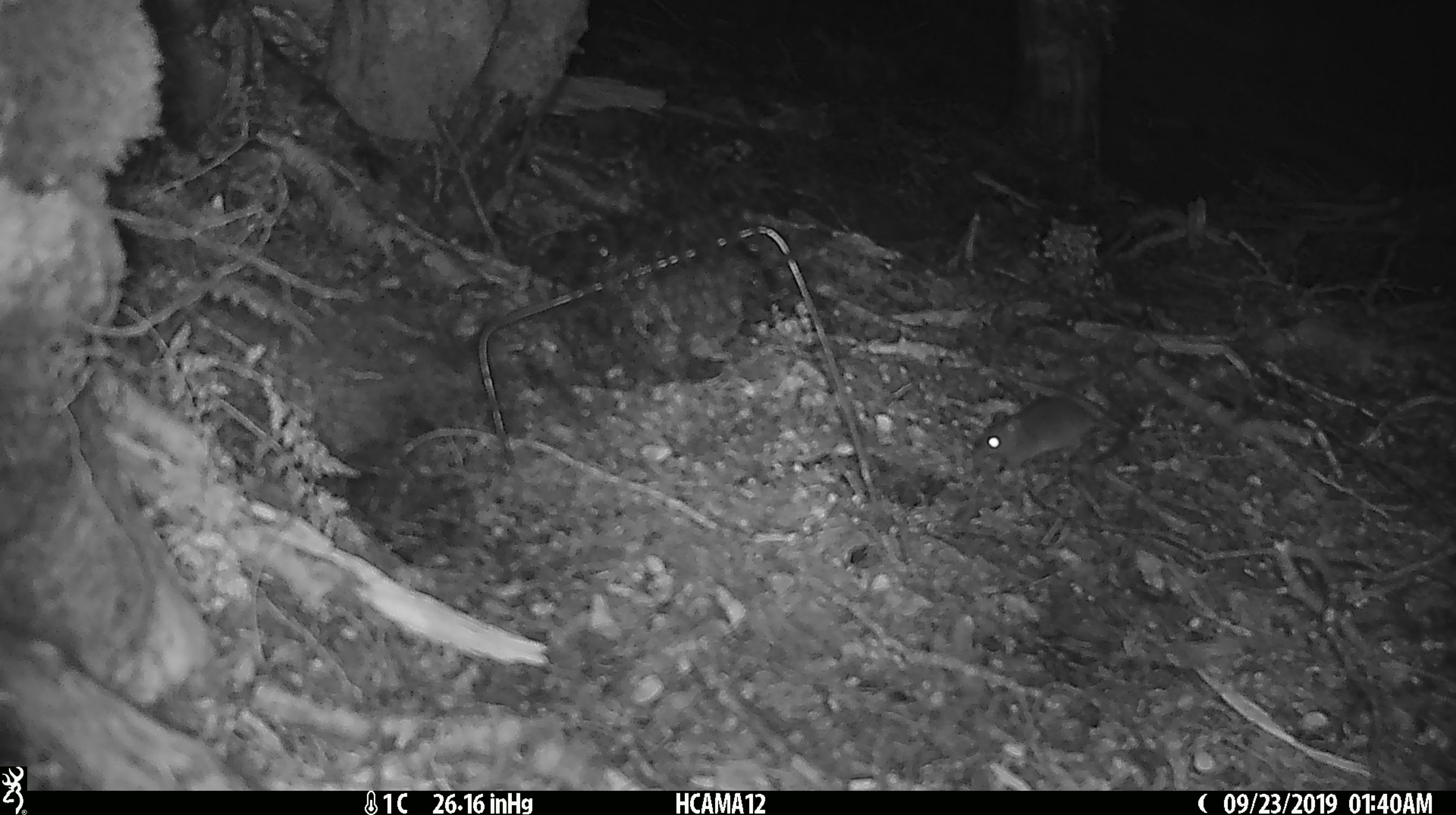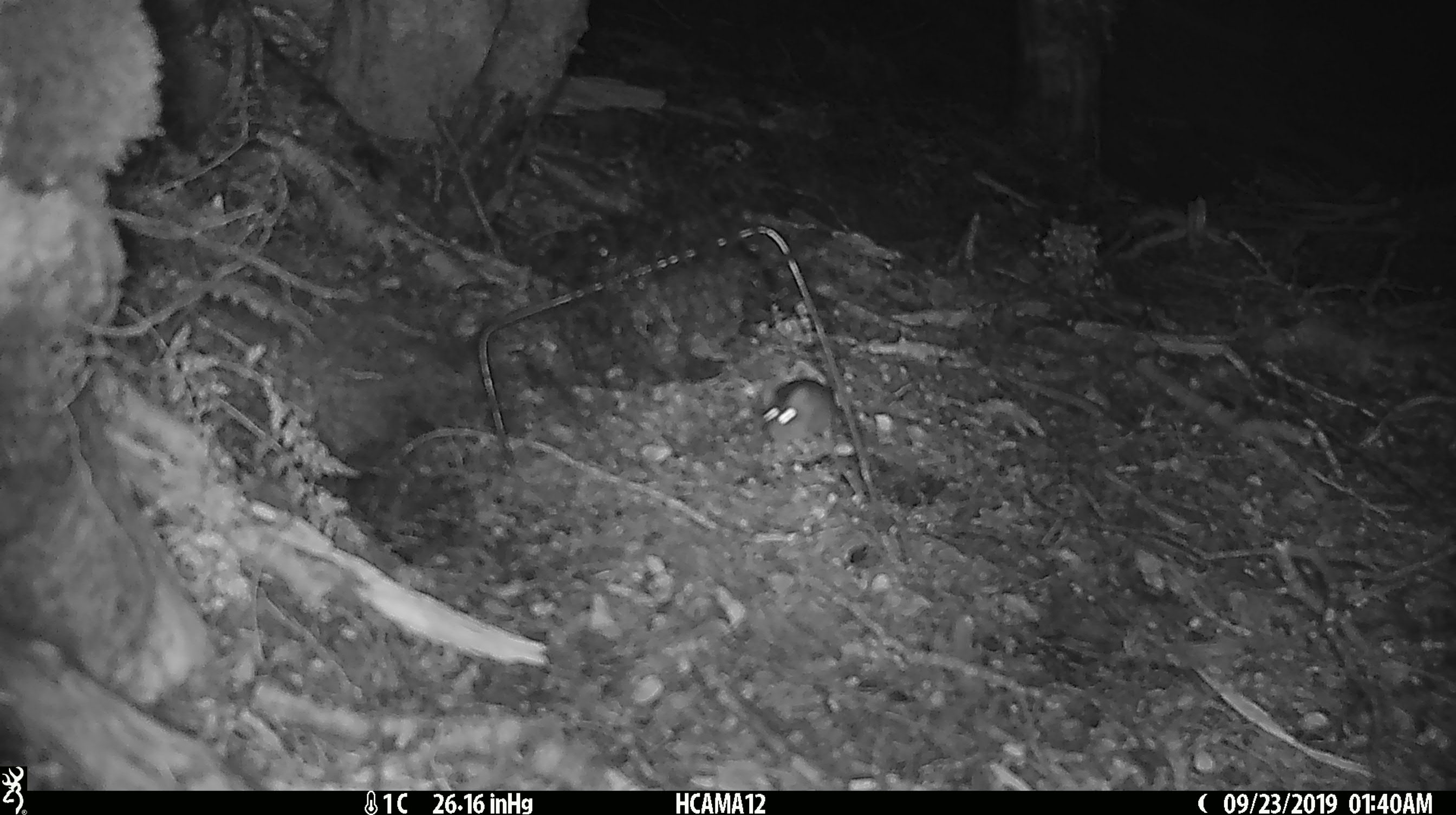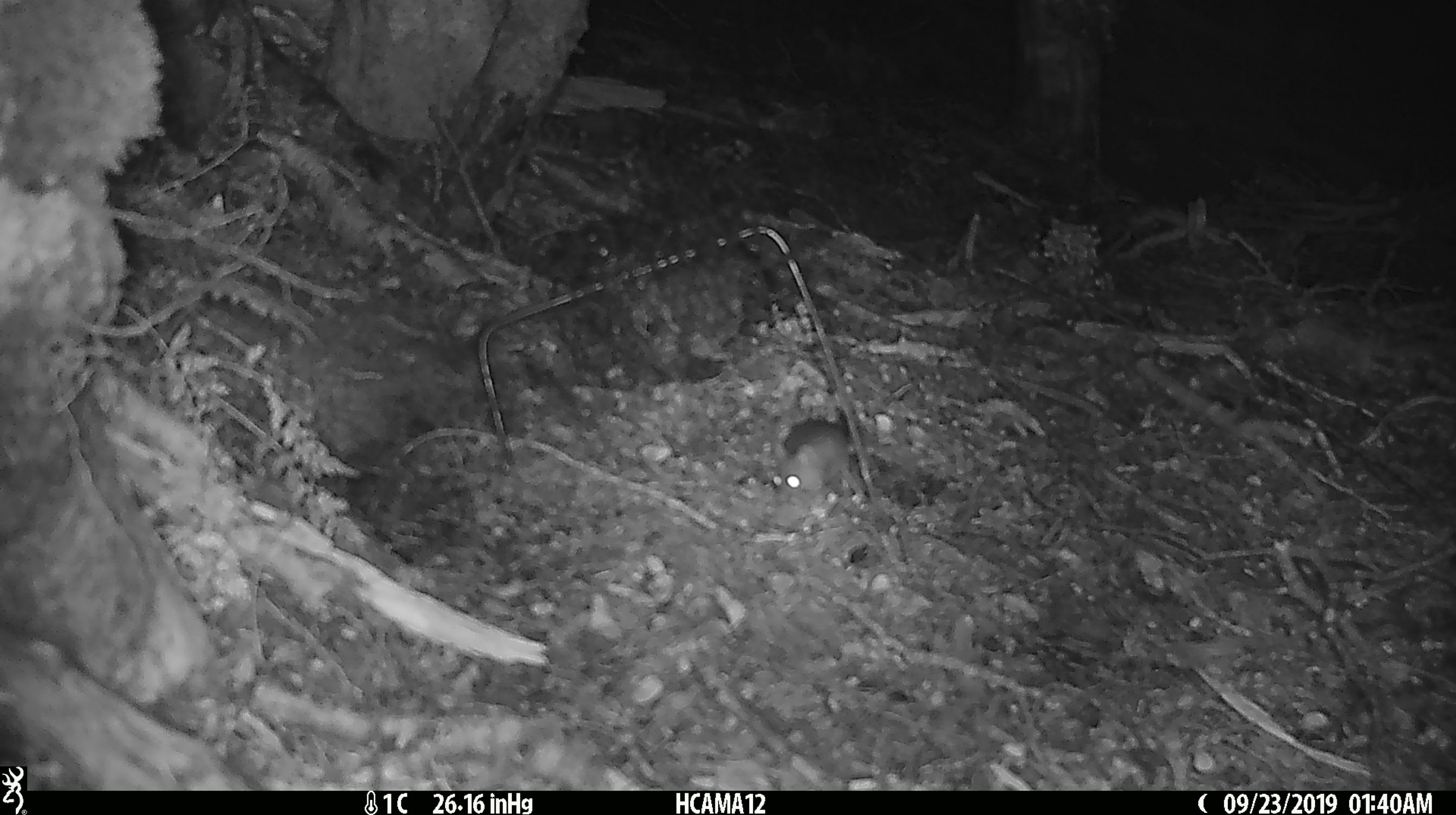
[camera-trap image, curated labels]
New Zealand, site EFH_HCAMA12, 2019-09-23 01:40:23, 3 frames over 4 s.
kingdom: Animalia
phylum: Chordata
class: Mammalia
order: Rodentia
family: Muridae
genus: Mus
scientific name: Mus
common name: mouse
Mouse (Mus).